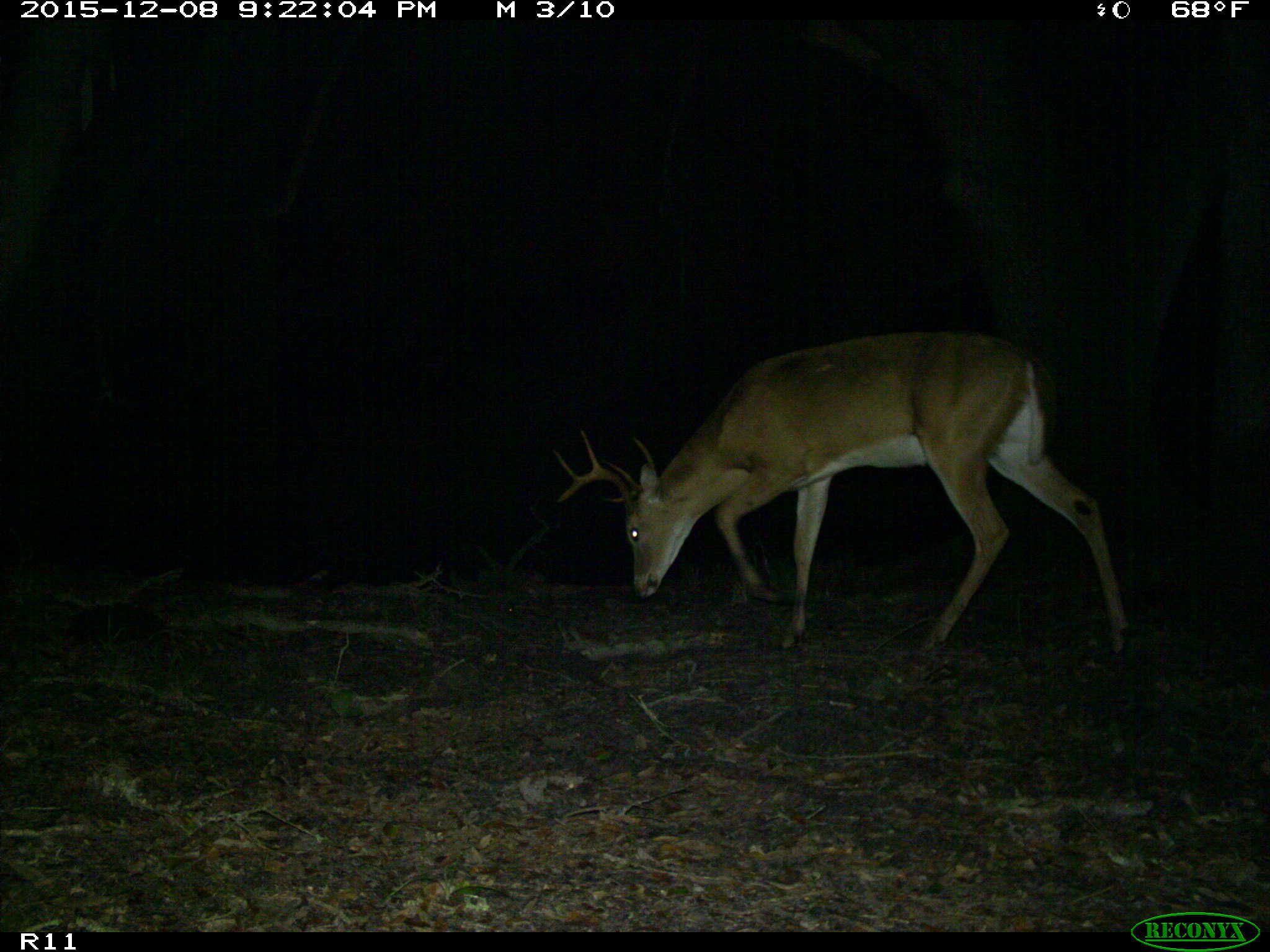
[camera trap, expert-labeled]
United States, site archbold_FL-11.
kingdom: Animalia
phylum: Chordata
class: Mammalia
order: Artiodactyla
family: Cervidae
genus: Odocoileus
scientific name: Odocoileus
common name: deer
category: unidentified deer